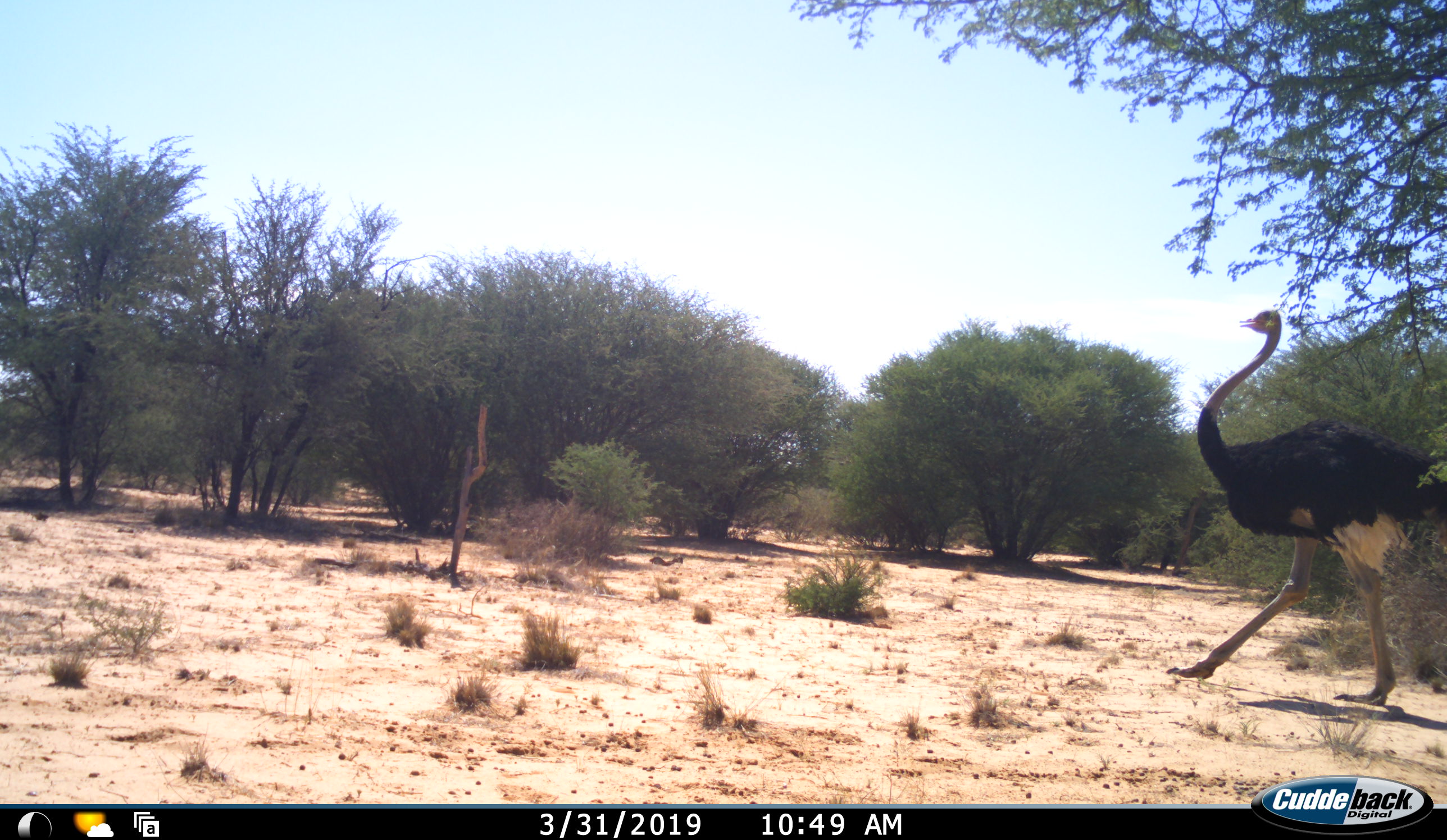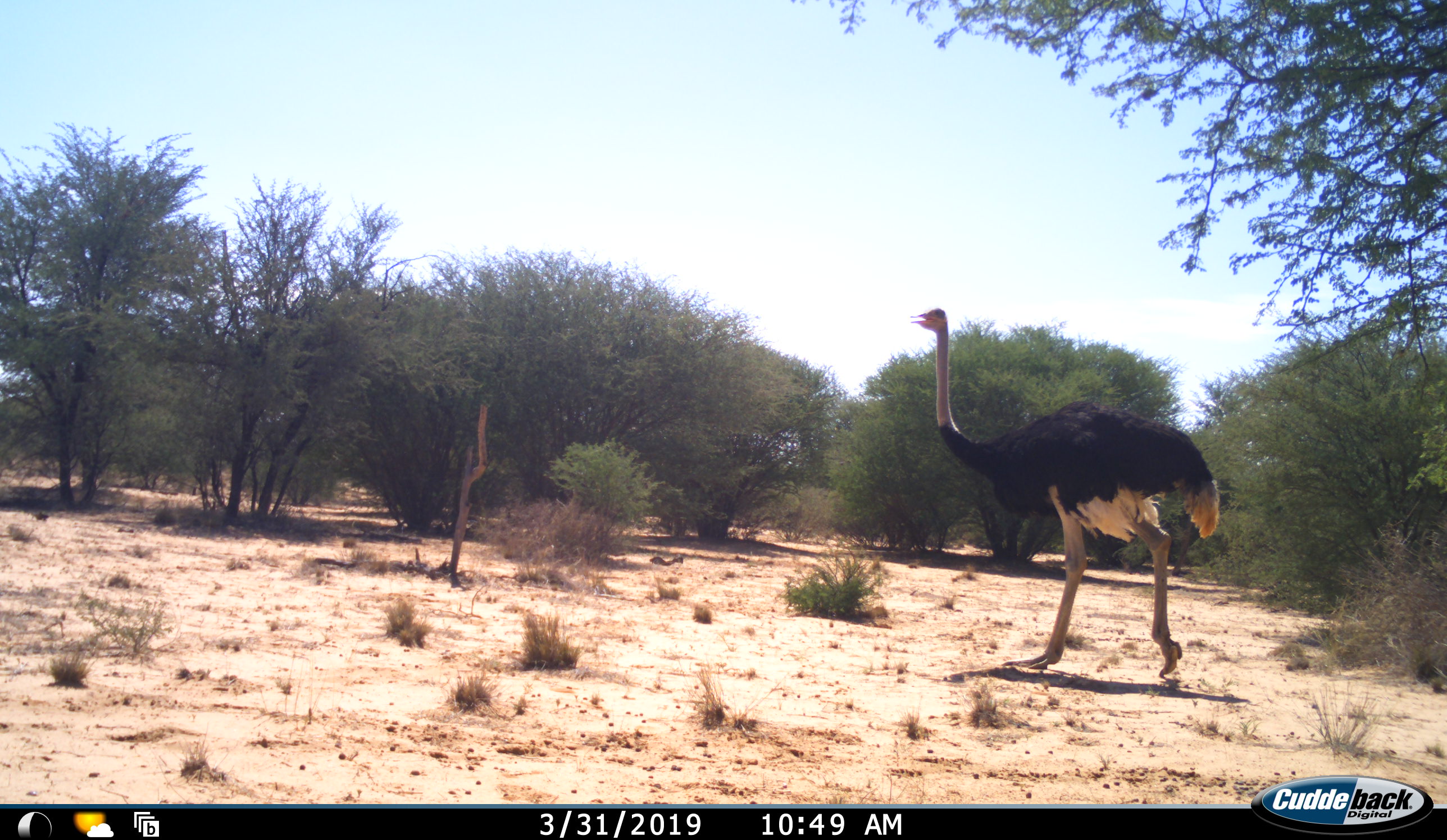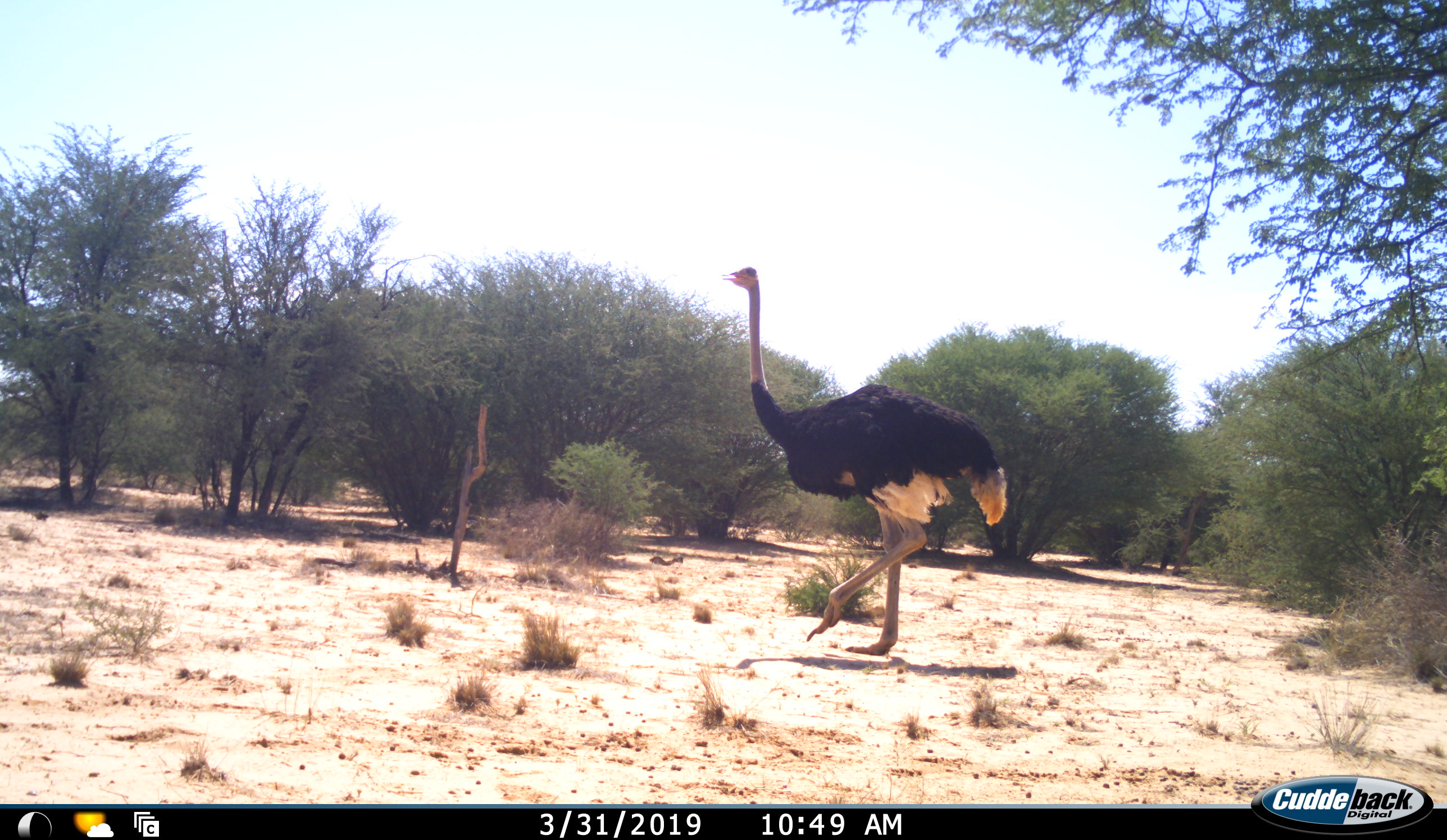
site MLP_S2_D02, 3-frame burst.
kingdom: Animalia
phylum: Chordata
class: Aves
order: Struthioniformes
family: Struthionidae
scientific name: Struthionidae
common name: ostrich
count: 1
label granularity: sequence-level